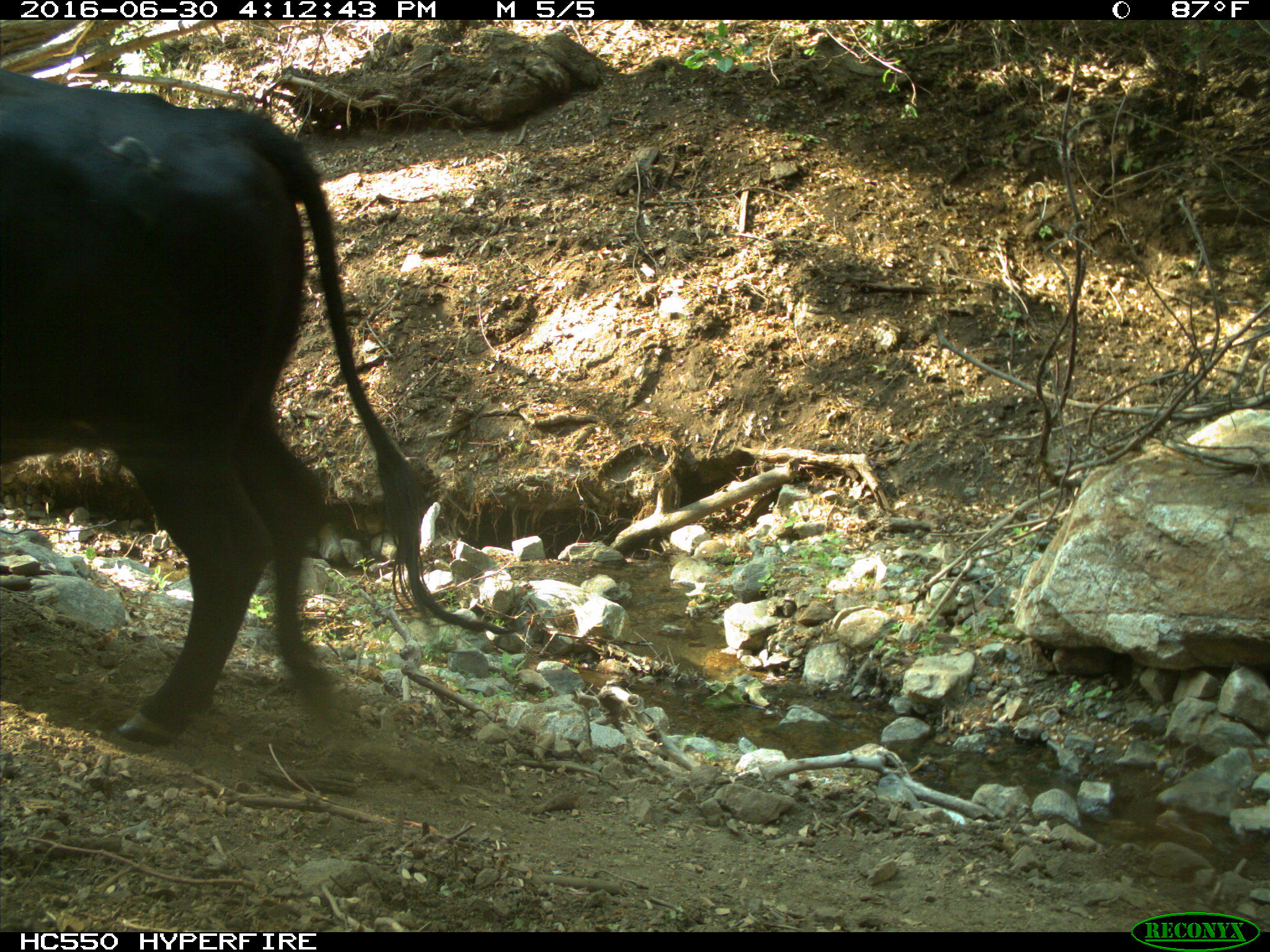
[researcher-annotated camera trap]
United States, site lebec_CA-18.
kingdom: Animalia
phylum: Chordata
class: Mammalia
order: Artiodactyla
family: Bovidae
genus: Bos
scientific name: Bos taurus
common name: domestic cow